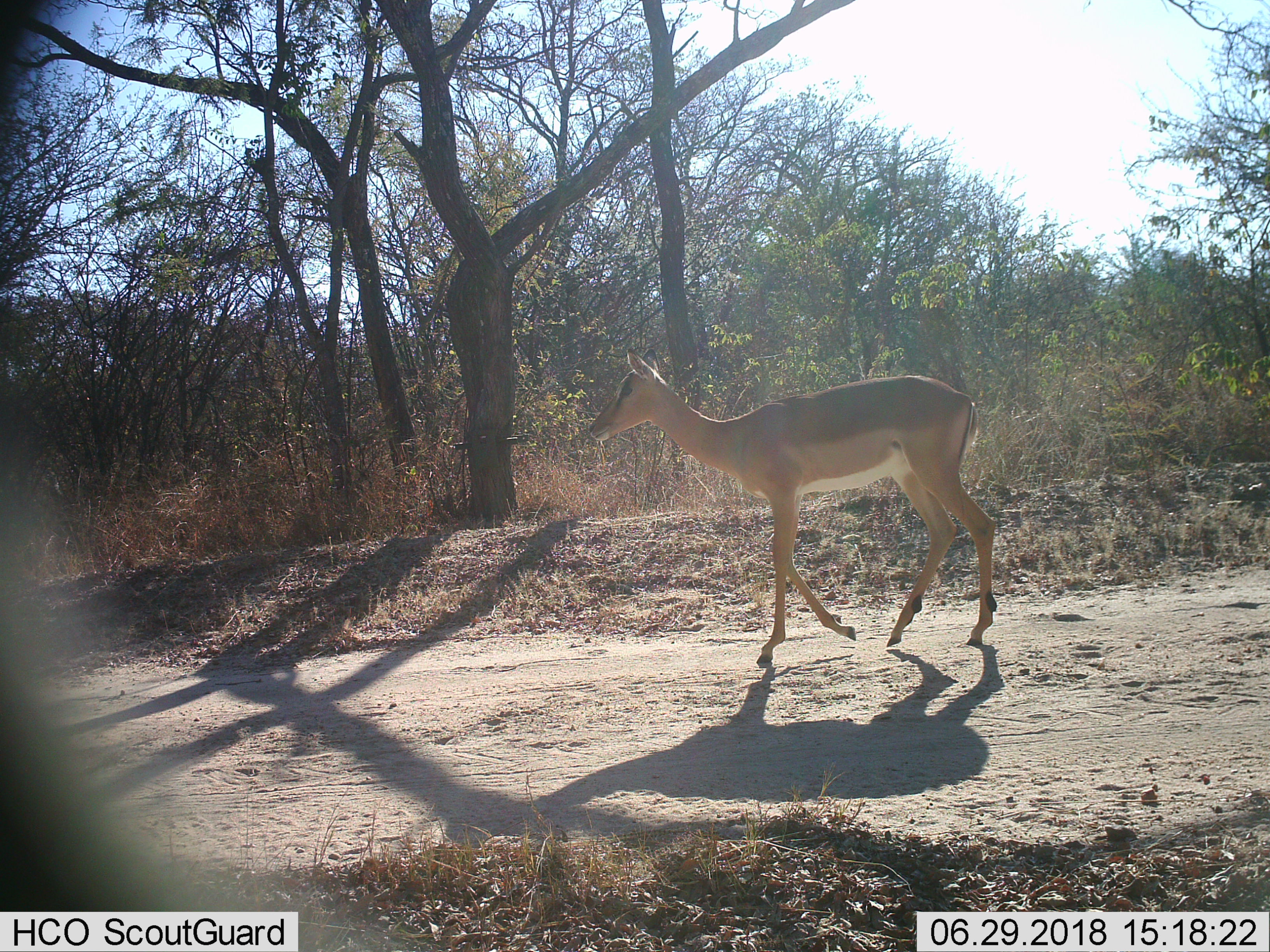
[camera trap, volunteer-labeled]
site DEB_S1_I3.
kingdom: Animalia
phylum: Chordata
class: Mammalia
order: Artiodactyla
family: Bovidae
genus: Aepyceros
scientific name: Aepyceros melampus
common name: impala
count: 1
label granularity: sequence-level